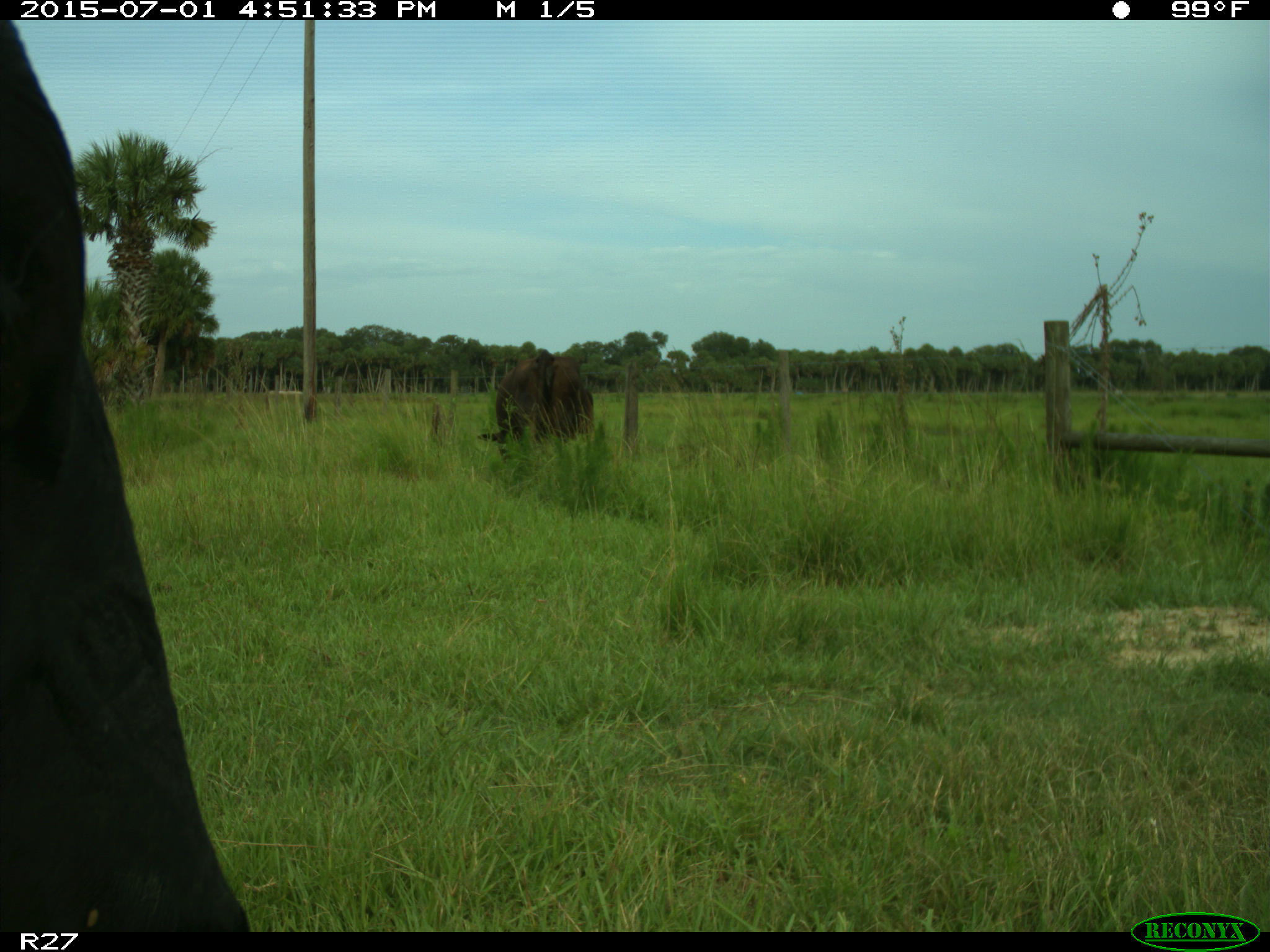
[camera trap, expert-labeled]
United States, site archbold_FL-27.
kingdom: Animalia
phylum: Chordata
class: Mammalia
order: Artiodactyla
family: Bovidae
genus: Bos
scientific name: Bos taurus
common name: domestic cow